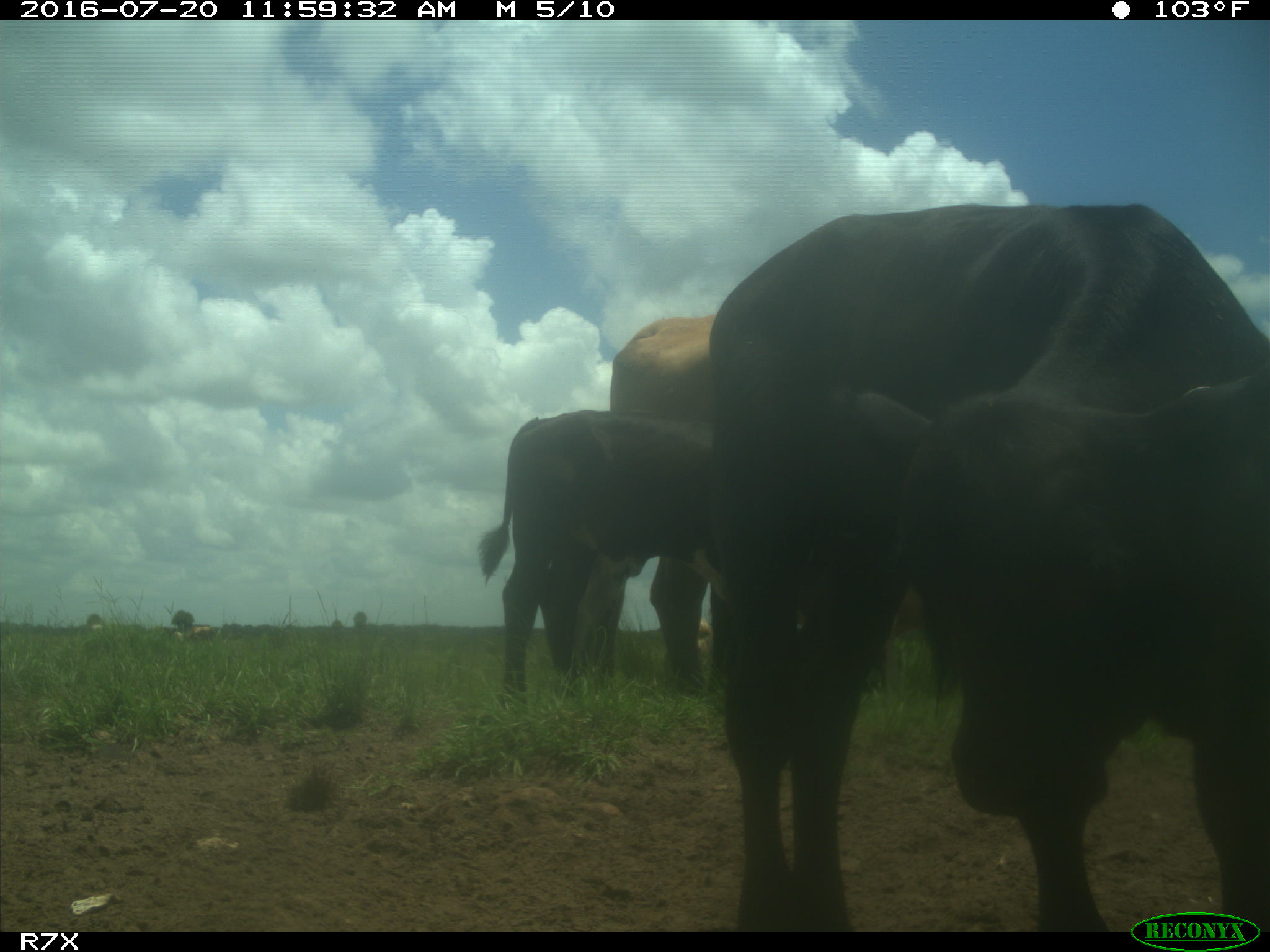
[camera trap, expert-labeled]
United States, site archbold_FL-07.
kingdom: Animalia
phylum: Chordata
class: Mammalia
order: Artiodactyla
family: Bovidae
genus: Bos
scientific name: Bos taurus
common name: domestic cow